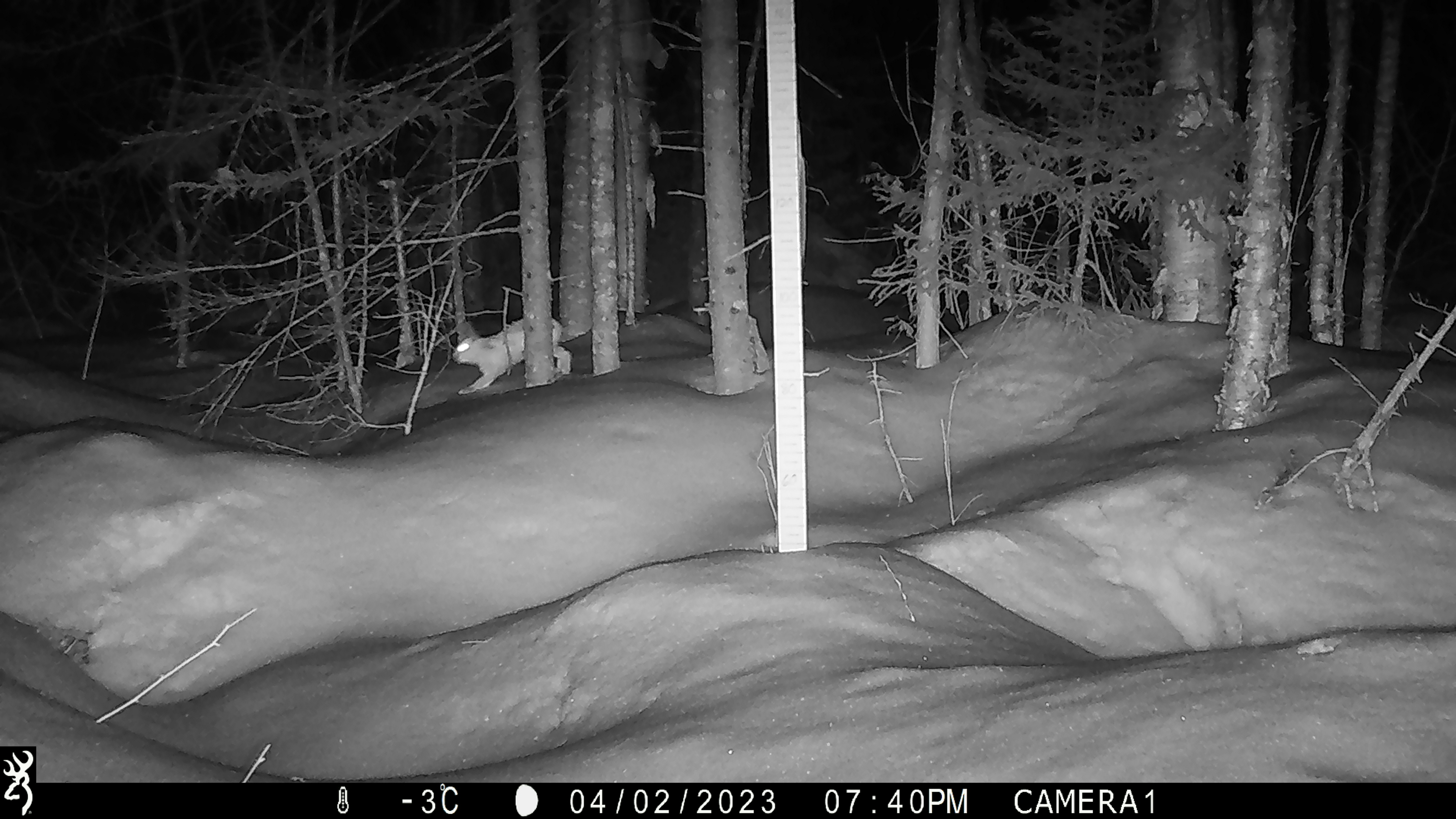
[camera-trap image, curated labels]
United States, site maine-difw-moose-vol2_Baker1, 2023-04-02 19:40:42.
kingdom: Animalia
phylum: Chordata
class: Mammalia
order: Lagomorpha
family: Leporidae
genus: Lepus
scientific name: Lepus americanus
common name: snowshoe hare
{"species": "snowshoe hare (Lepus americanus)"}